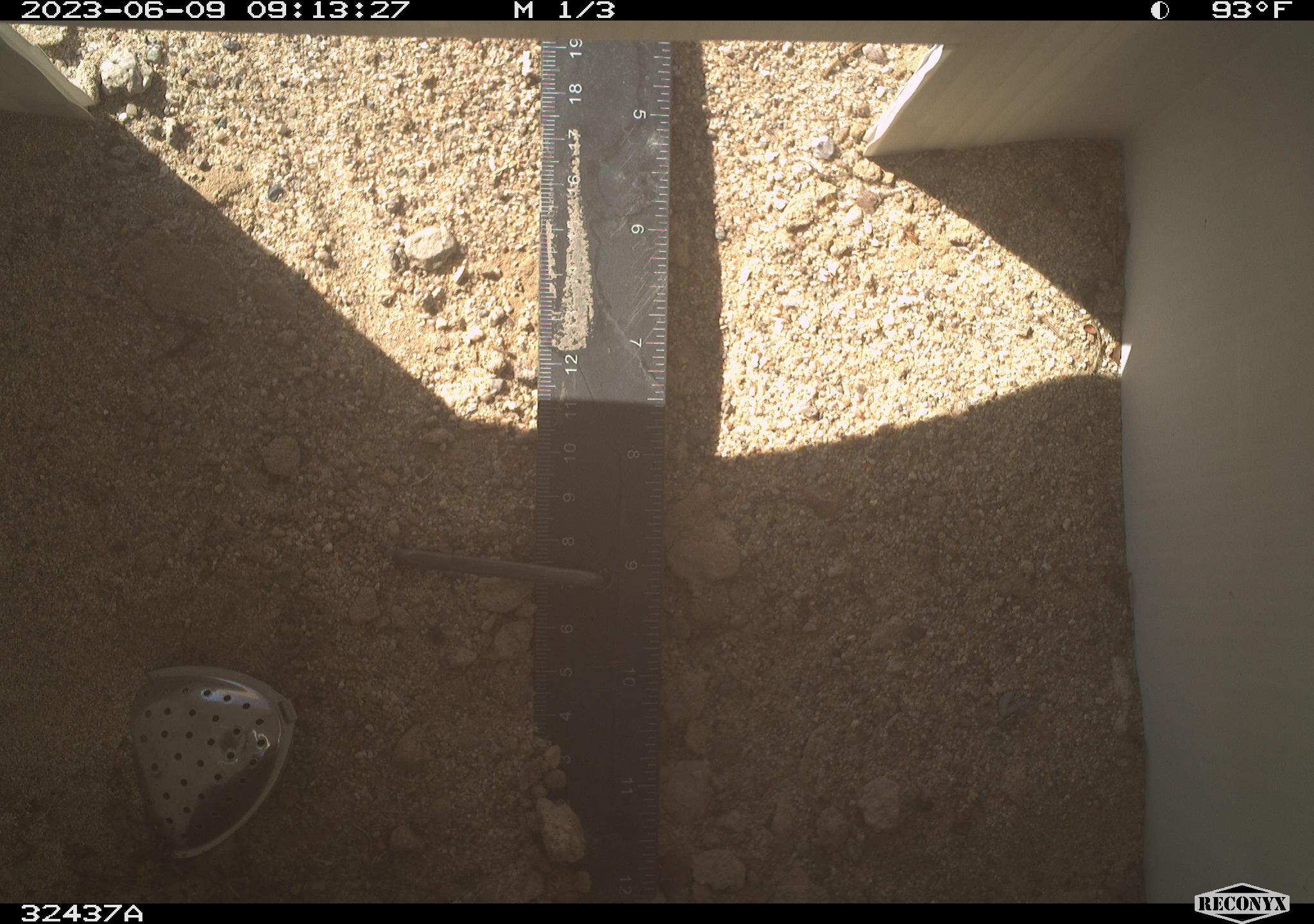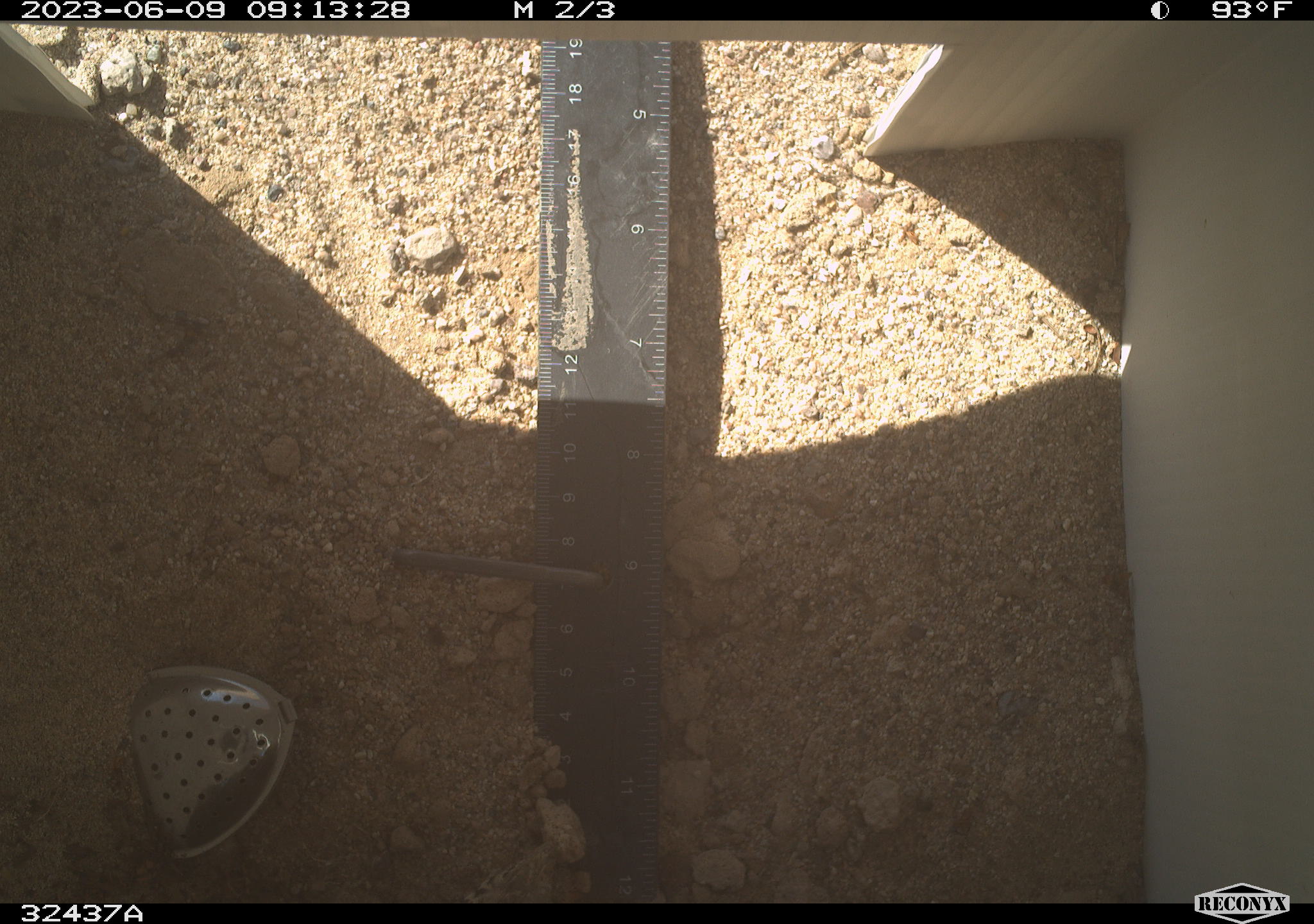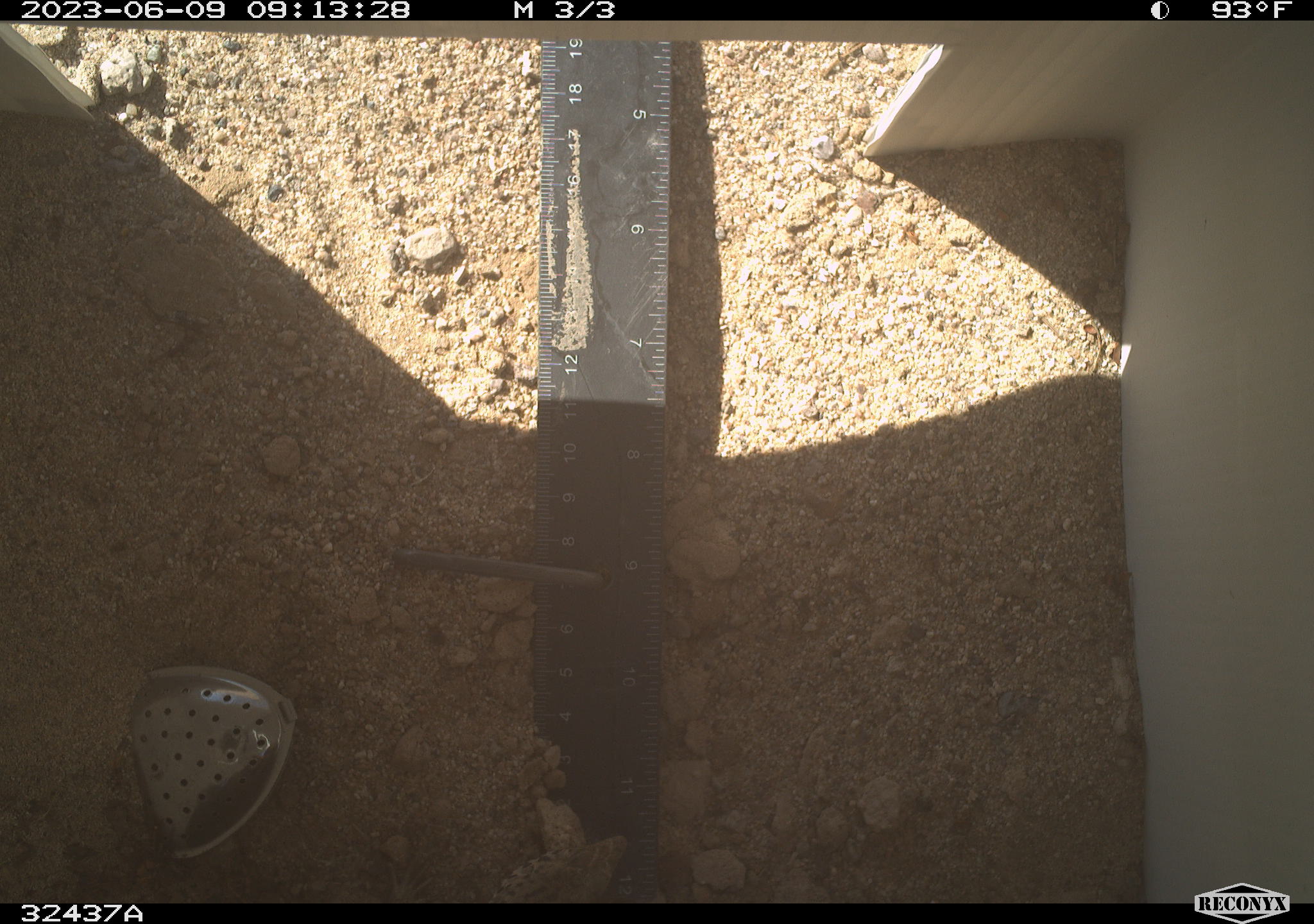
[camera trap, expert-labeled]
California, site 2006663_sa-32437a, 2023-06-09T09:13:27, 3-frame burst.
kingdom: Animalia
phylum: Chordata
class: Reptilia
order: Squamata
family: Teiidae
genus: Aspidoscelis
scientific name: Aspidoscelis tigris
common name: western whiptail